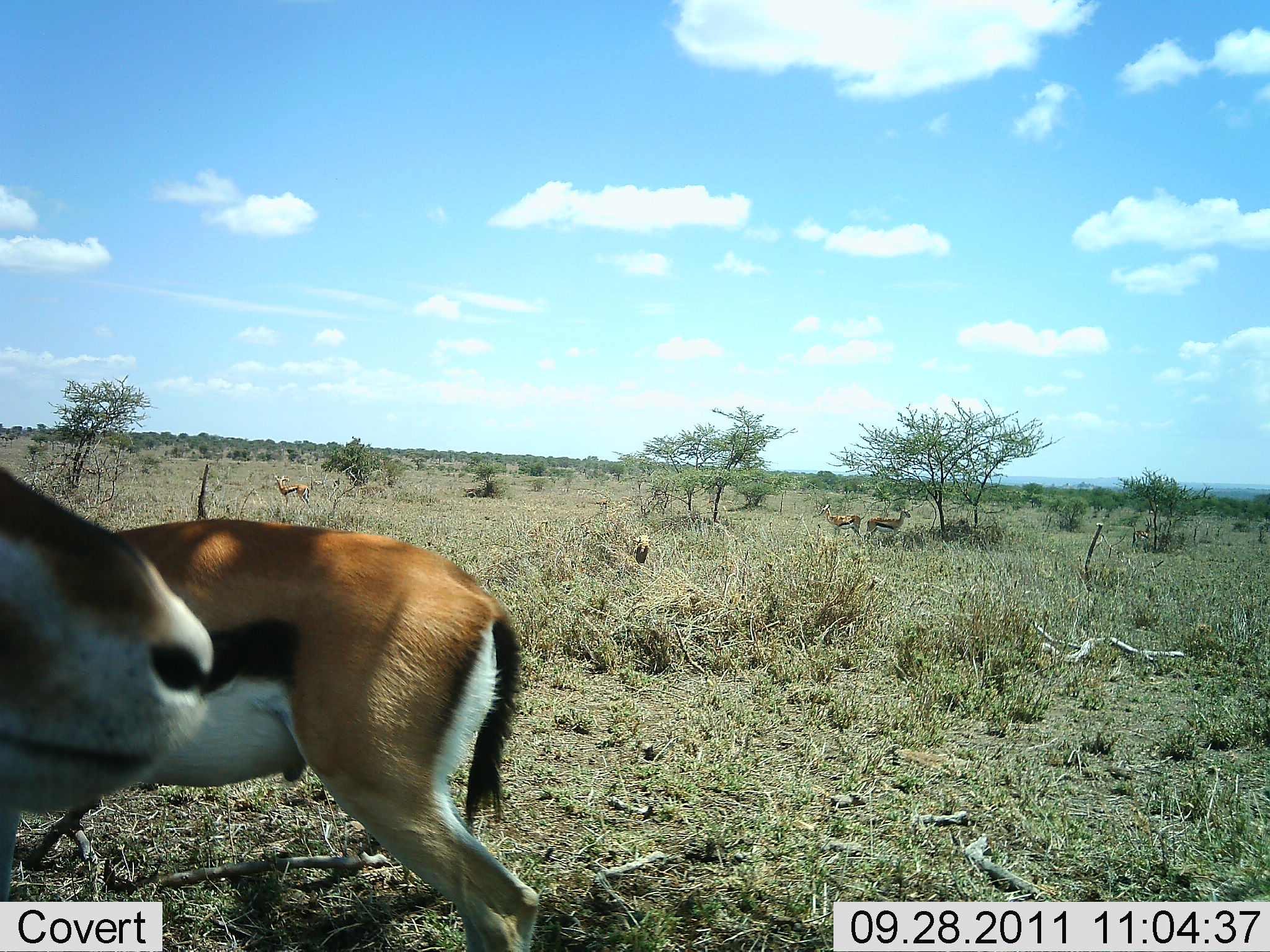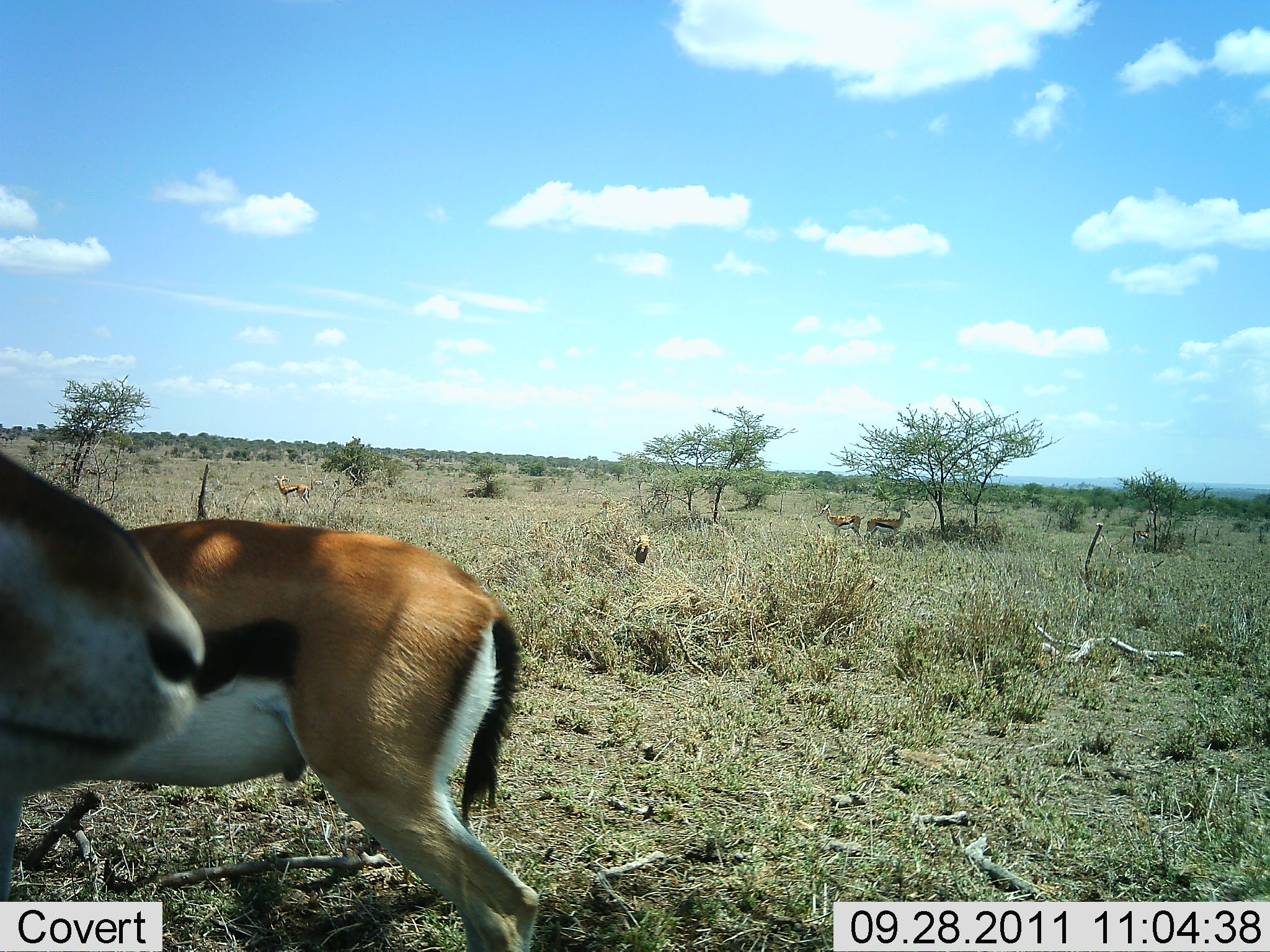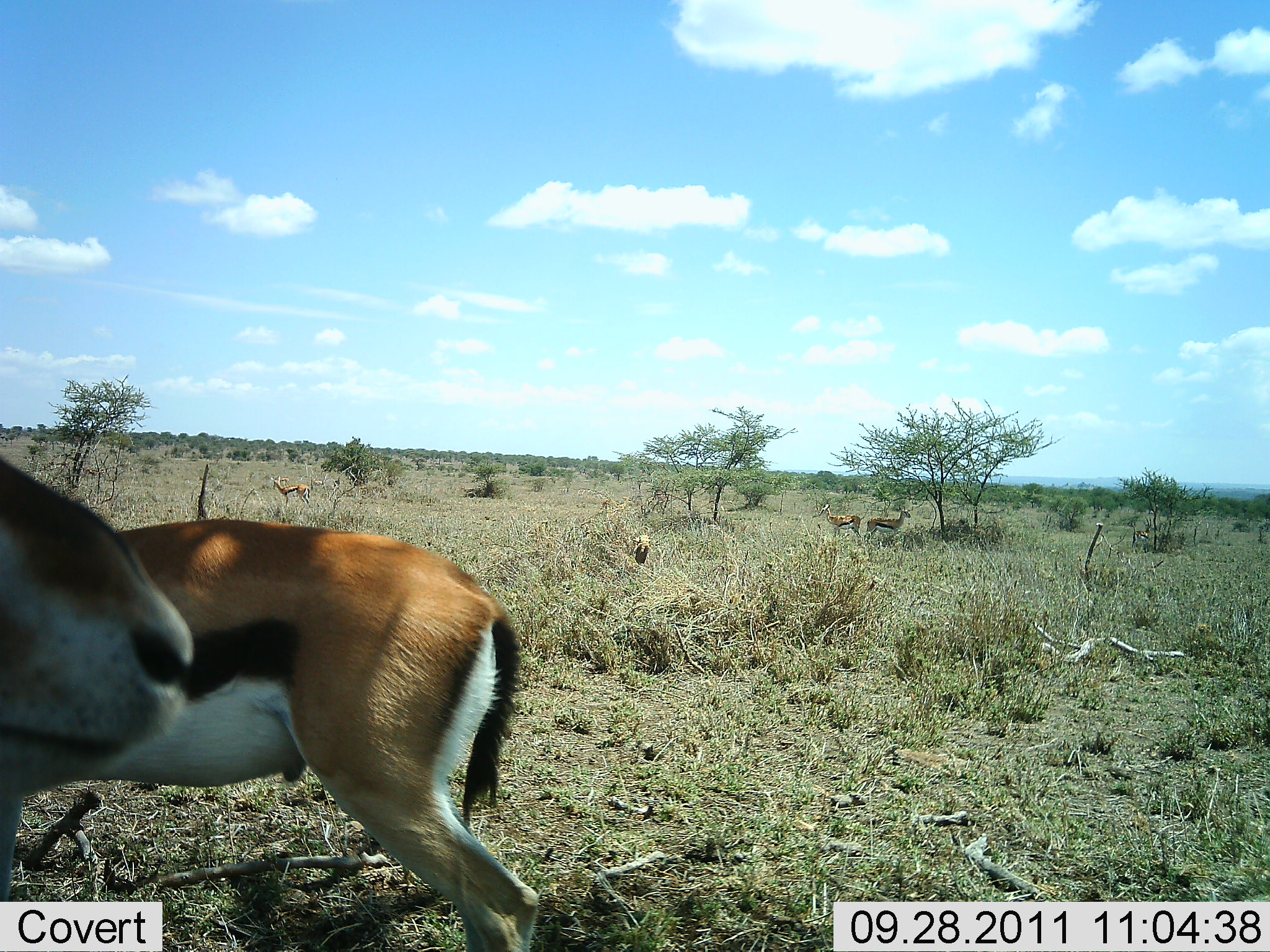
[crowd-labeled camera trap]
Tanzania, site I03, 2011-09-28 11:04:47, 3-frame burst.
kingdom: Animalia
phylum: Chordata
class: Mammalia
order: Artiodactyla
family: Bovidae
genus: Eudorcas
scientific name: Eudorcas thomsonii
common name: thomson's gazelle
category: gazellethomsons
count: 4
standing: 85%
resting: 15%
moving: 0%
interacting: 0%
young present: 0%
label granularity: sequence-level